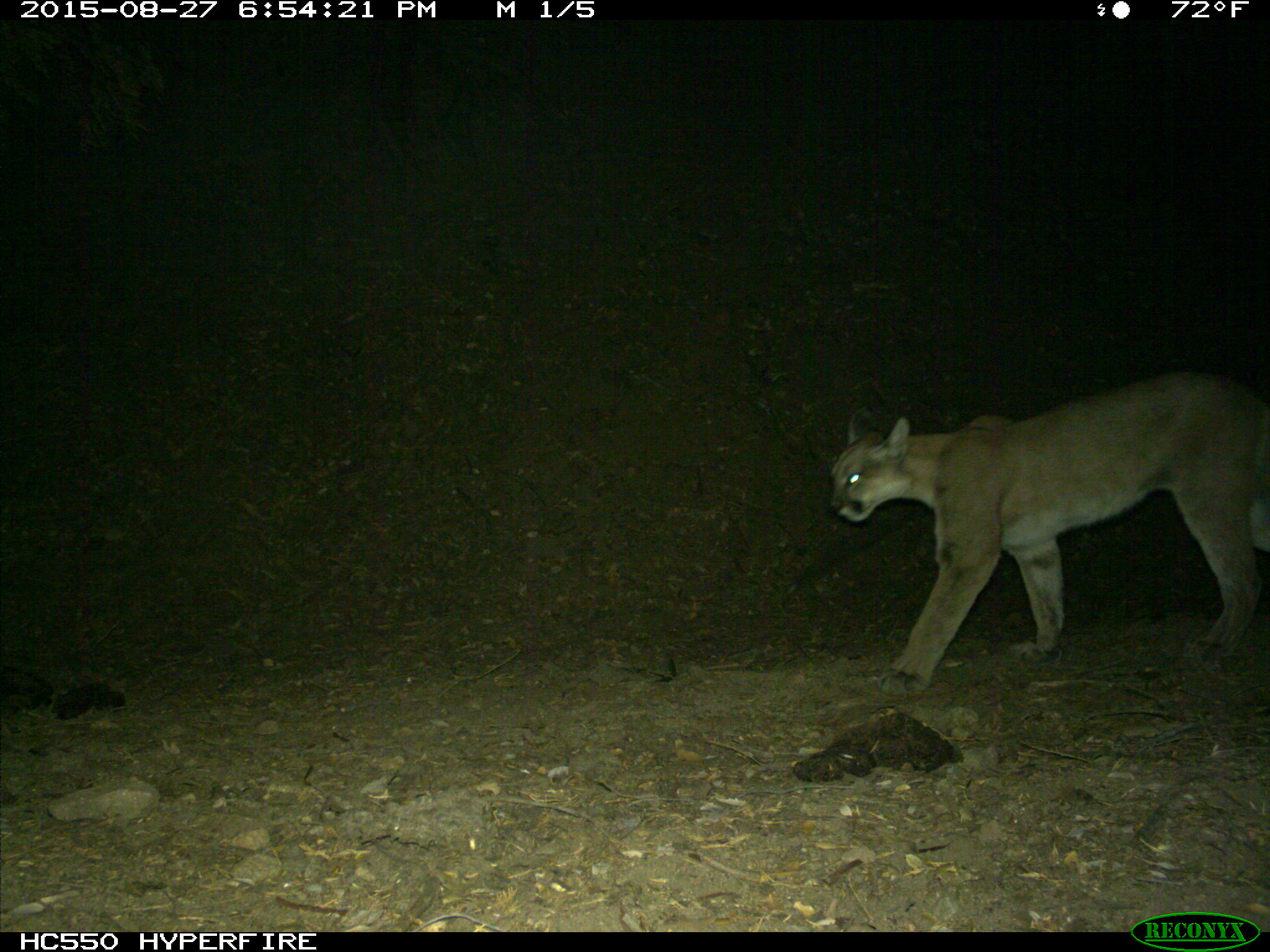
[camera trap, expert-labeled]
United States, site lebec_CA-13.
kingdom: Animalia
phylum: Chordata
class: Mammalia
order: Carnivora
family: Felidae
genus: Puma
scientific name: Puma concolor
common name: mountain lion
Puma concolor (mountain lion).